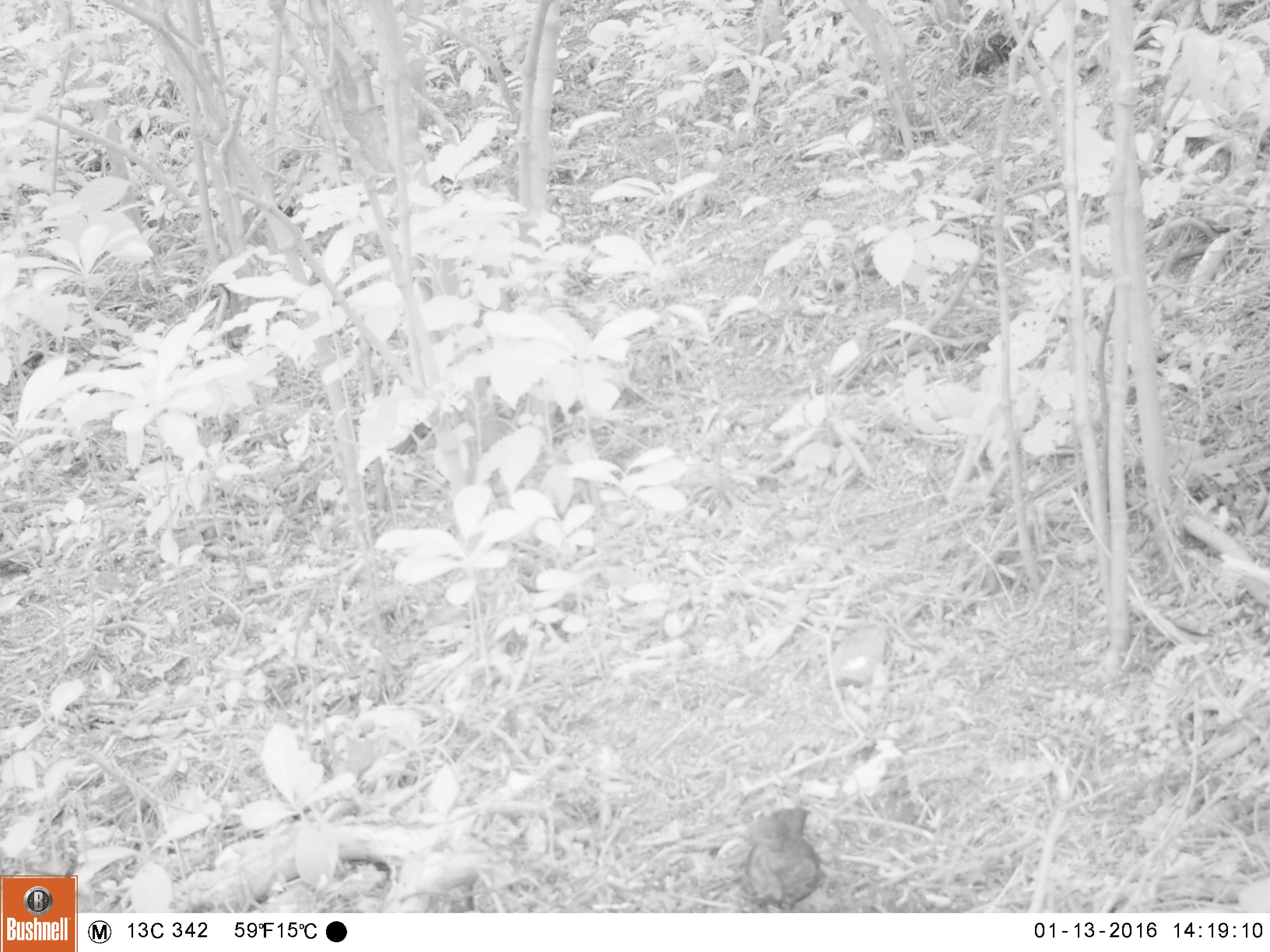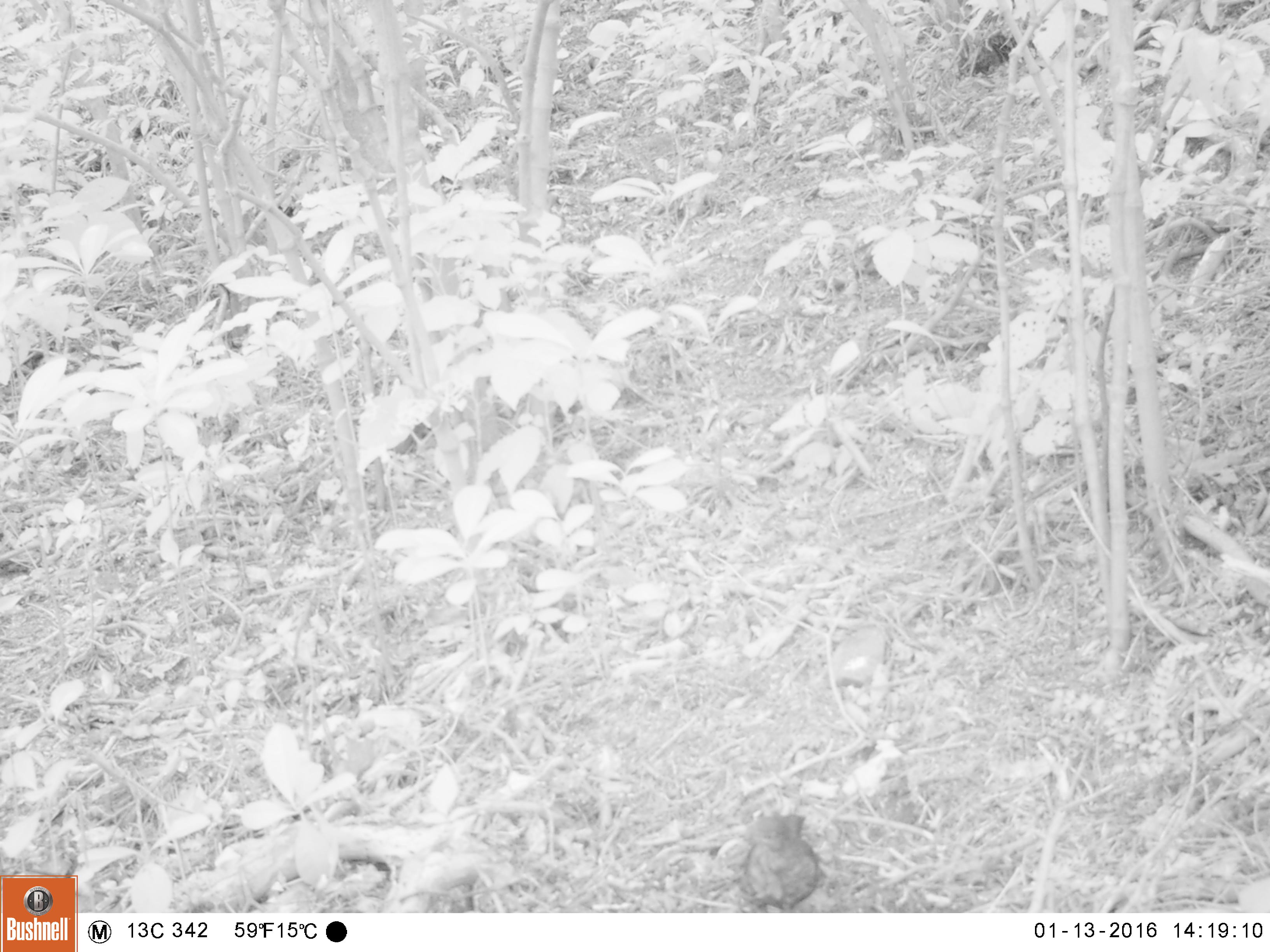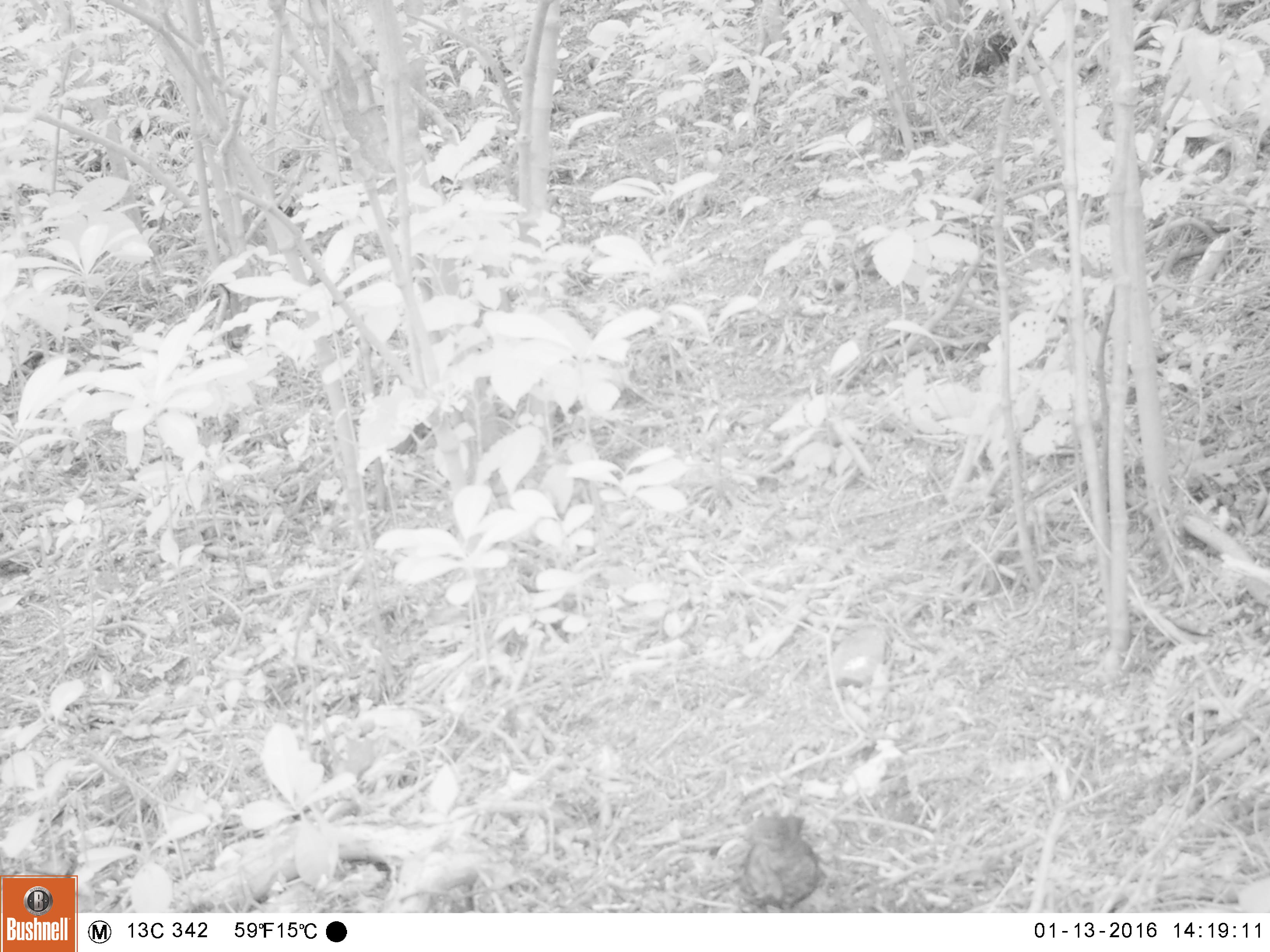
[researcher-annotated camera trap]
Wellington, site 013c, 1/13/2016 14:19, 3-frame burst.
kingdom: Animalia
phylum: Chordata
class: Aves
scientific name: Aves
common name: bird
Bird (Aves).